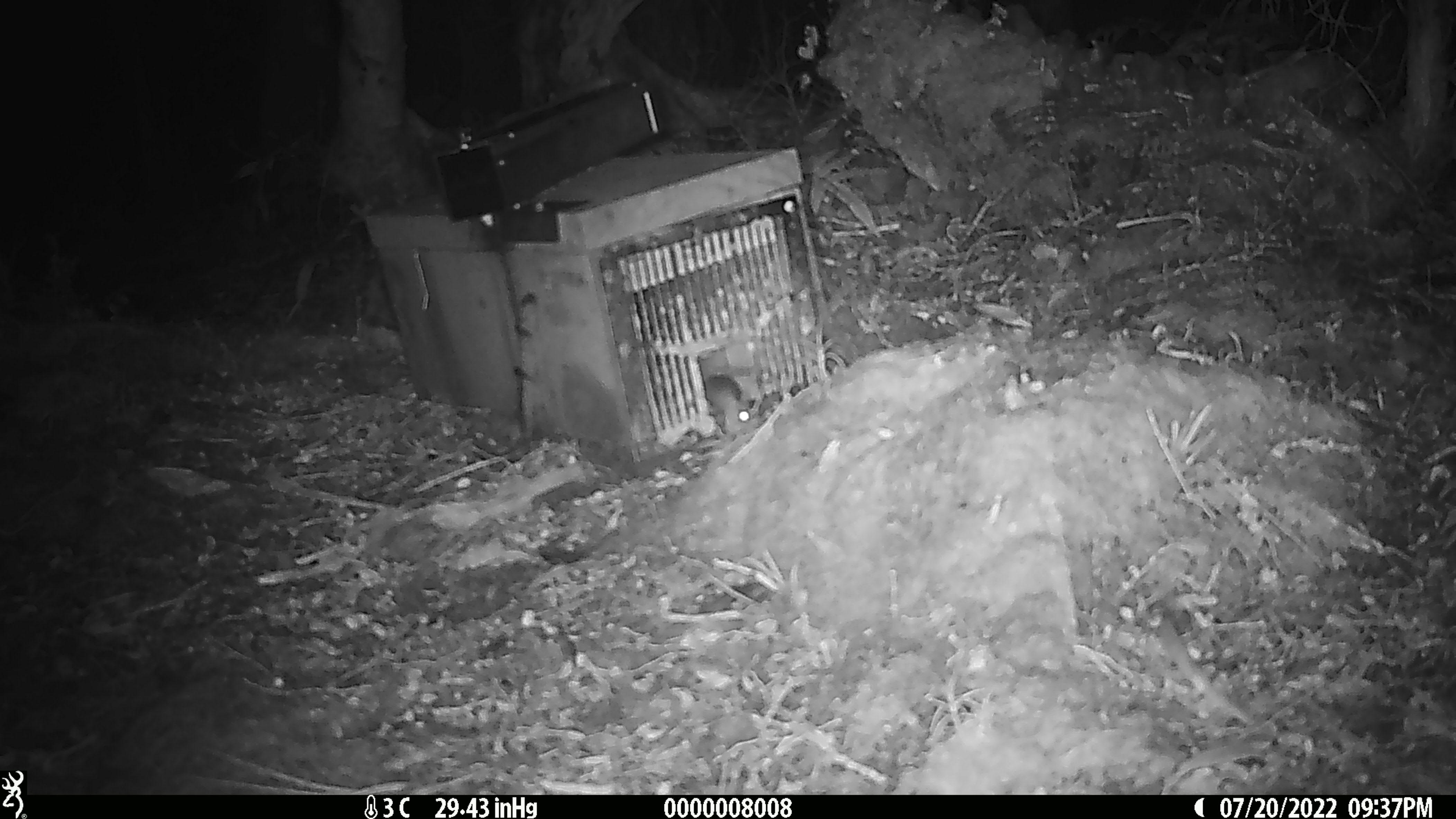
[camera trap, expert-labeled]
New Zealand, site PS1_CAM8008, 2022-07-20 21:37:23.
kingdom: Animalia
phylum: Chordata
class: Mammalia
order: Rodentia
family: Muridae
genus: Mus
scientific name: Mus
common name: mouse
Mouse (Mus).